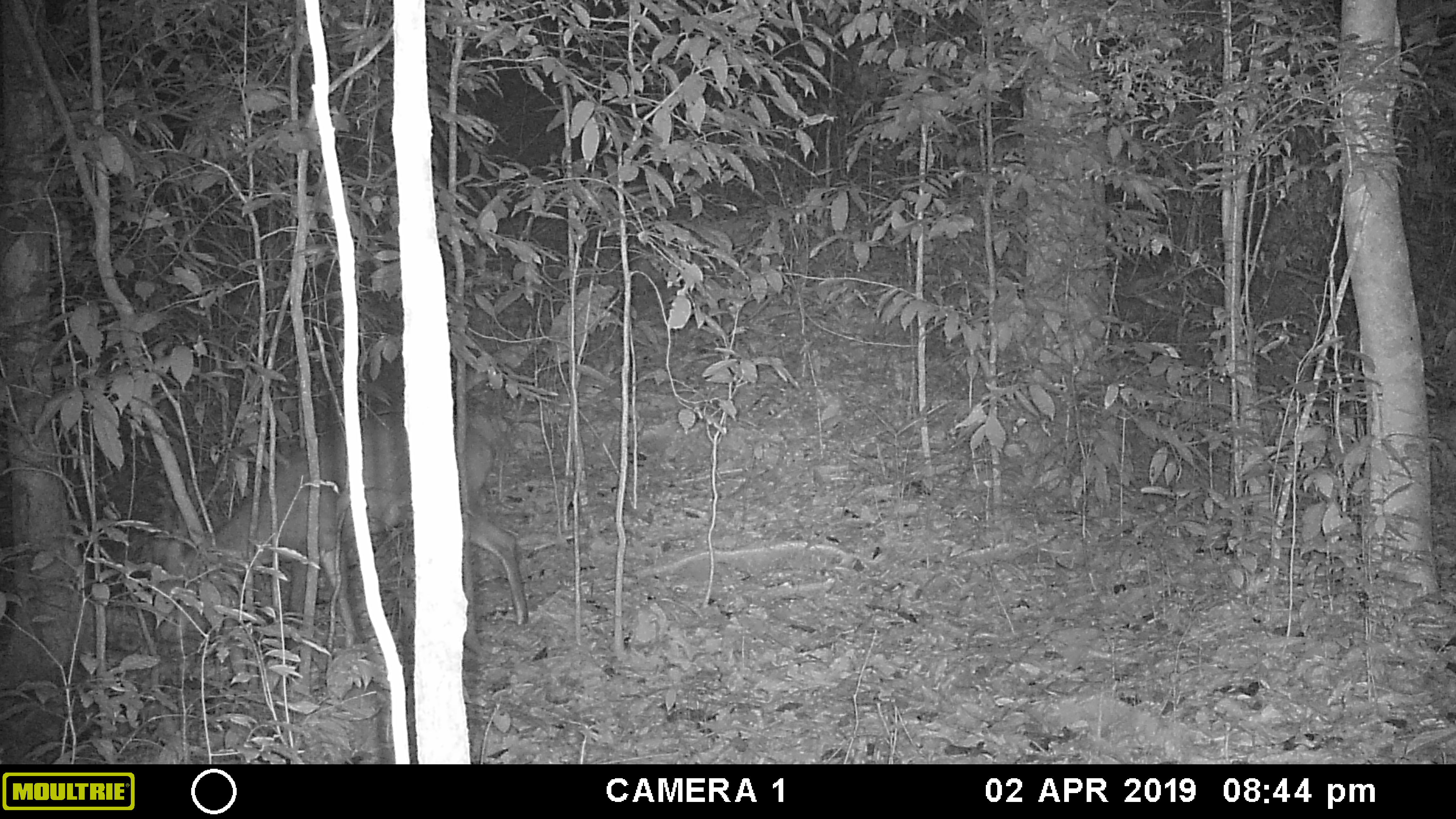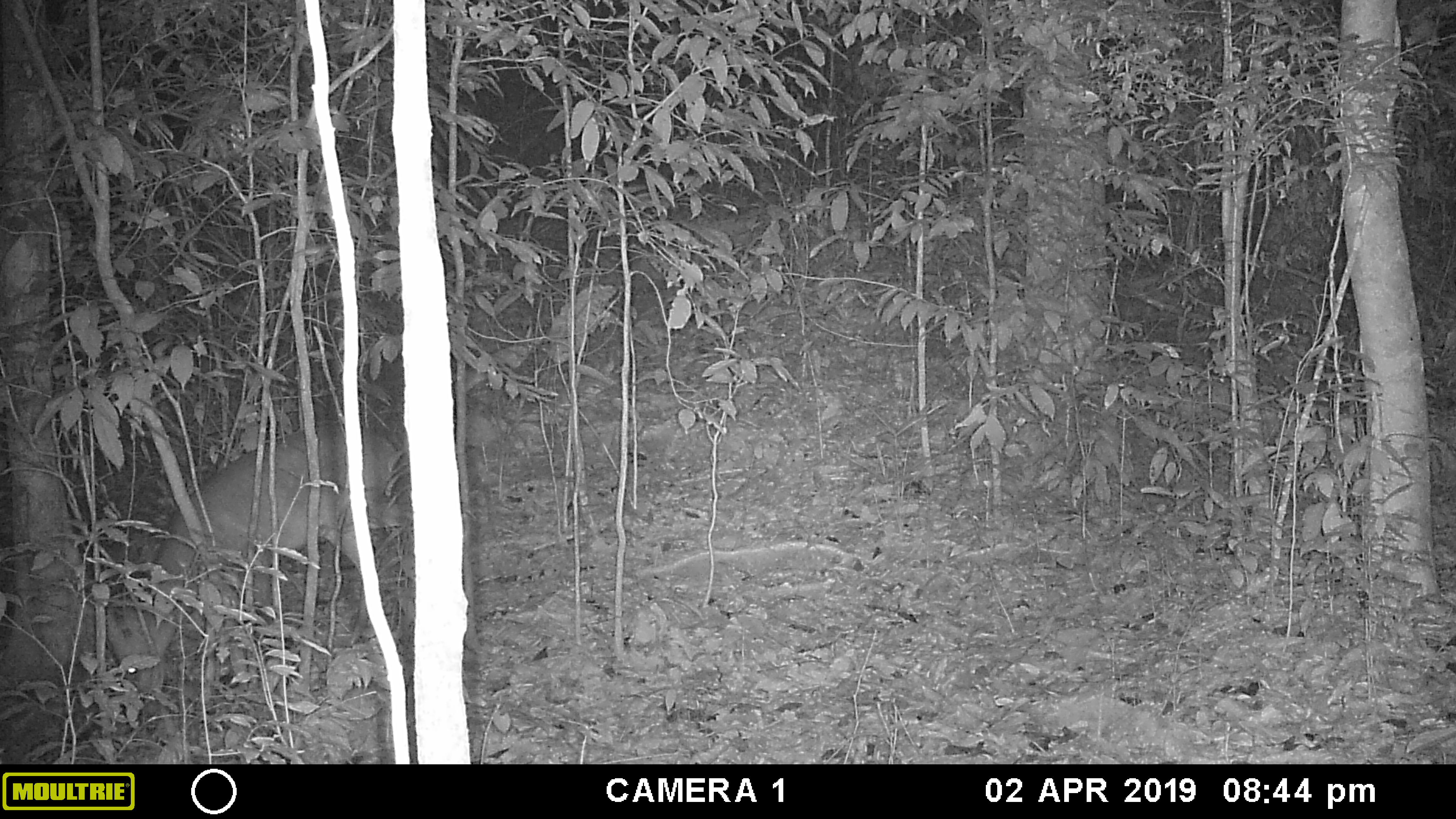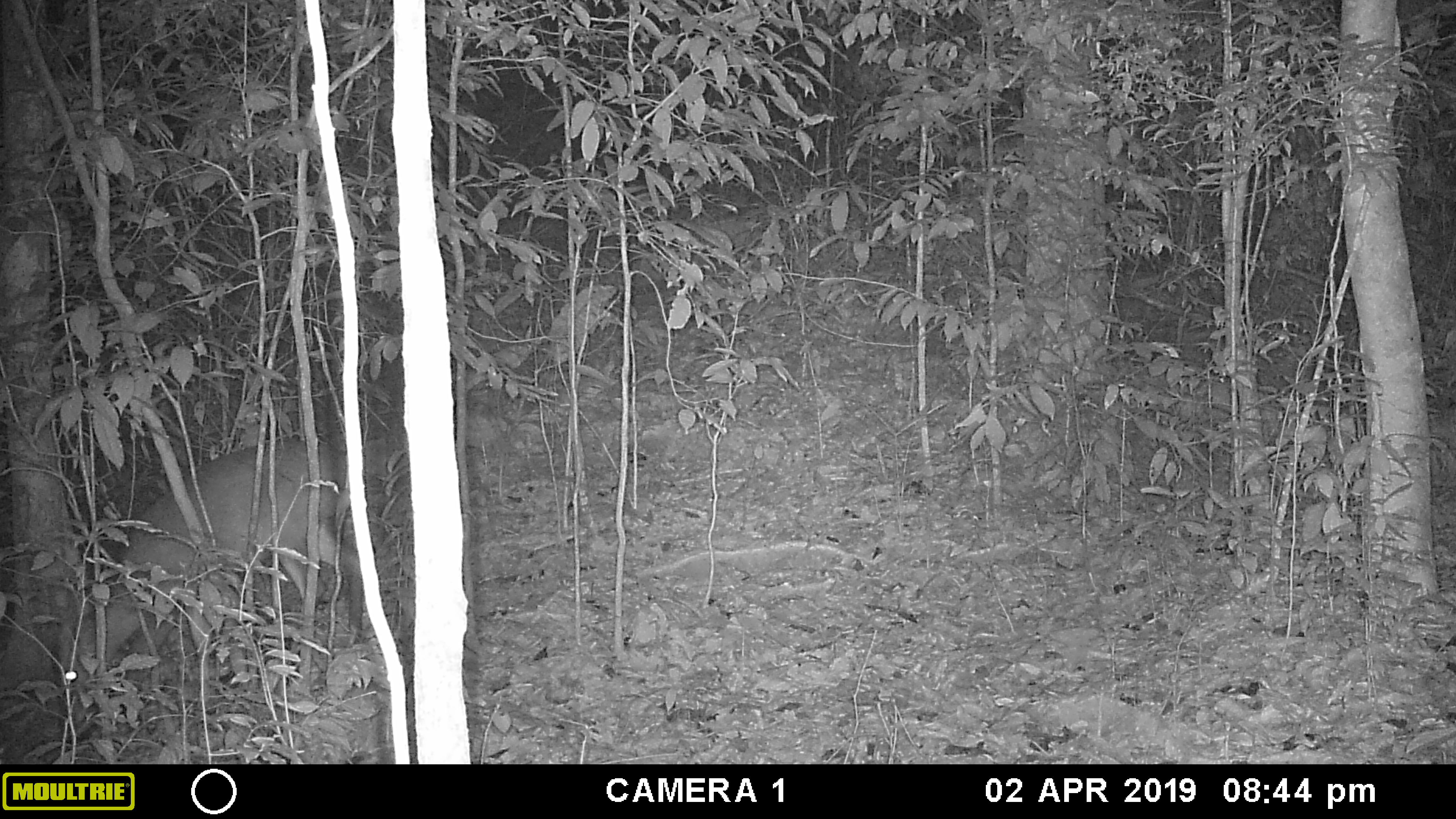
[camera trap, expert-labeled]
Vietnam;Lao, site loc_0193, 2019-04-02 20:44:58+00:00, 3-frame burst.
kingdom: Animalia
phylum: Chordata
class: Mammalia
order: Artiodactyla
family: Cervidae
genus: Muntiacus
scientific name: Muntiacus vuquangensis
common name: large-antlered muntjac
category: large antlered muntjac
Large antlered muntjac (large-antlered muntjac) (Muntiacus vuquangensis). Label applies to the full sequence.